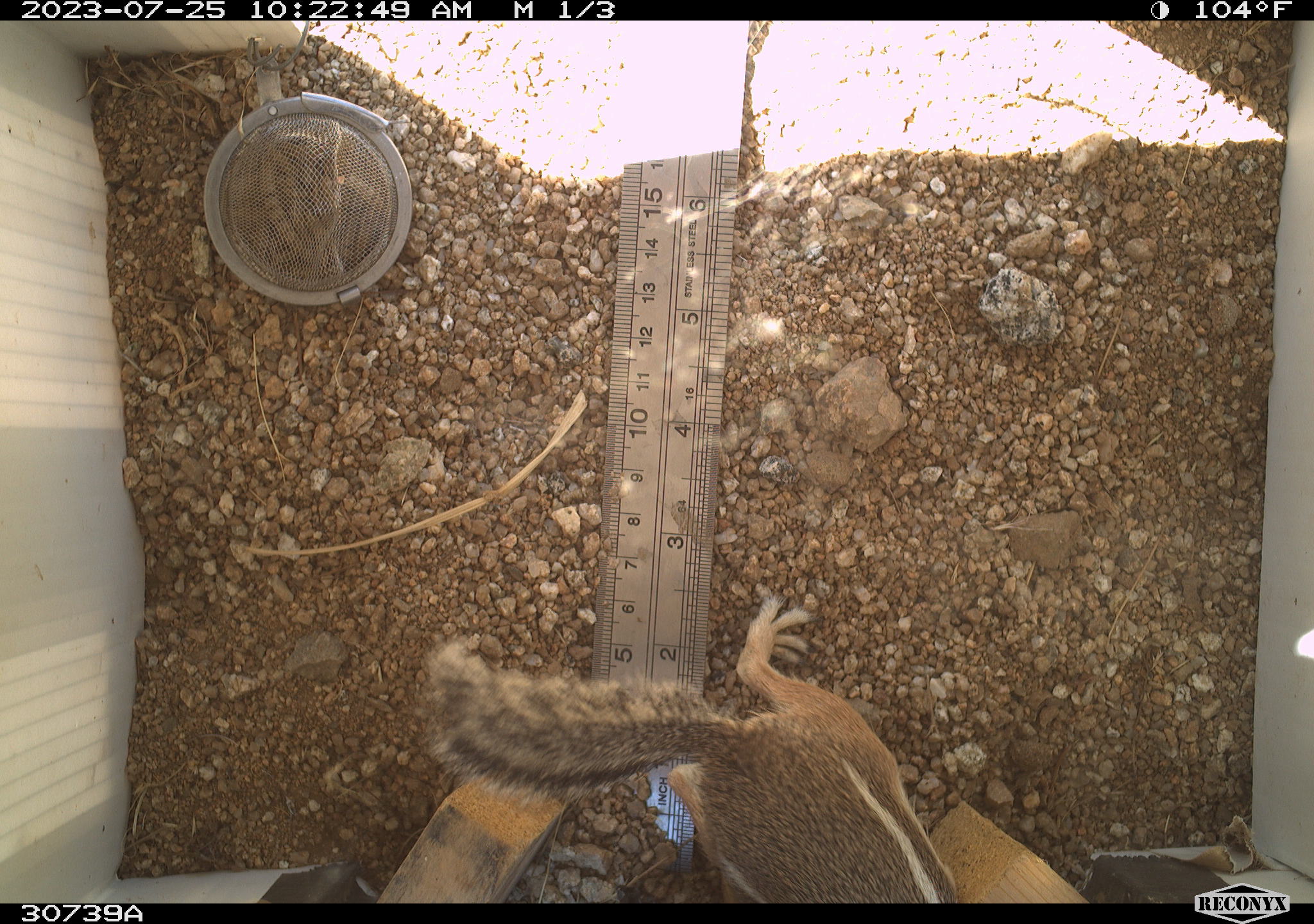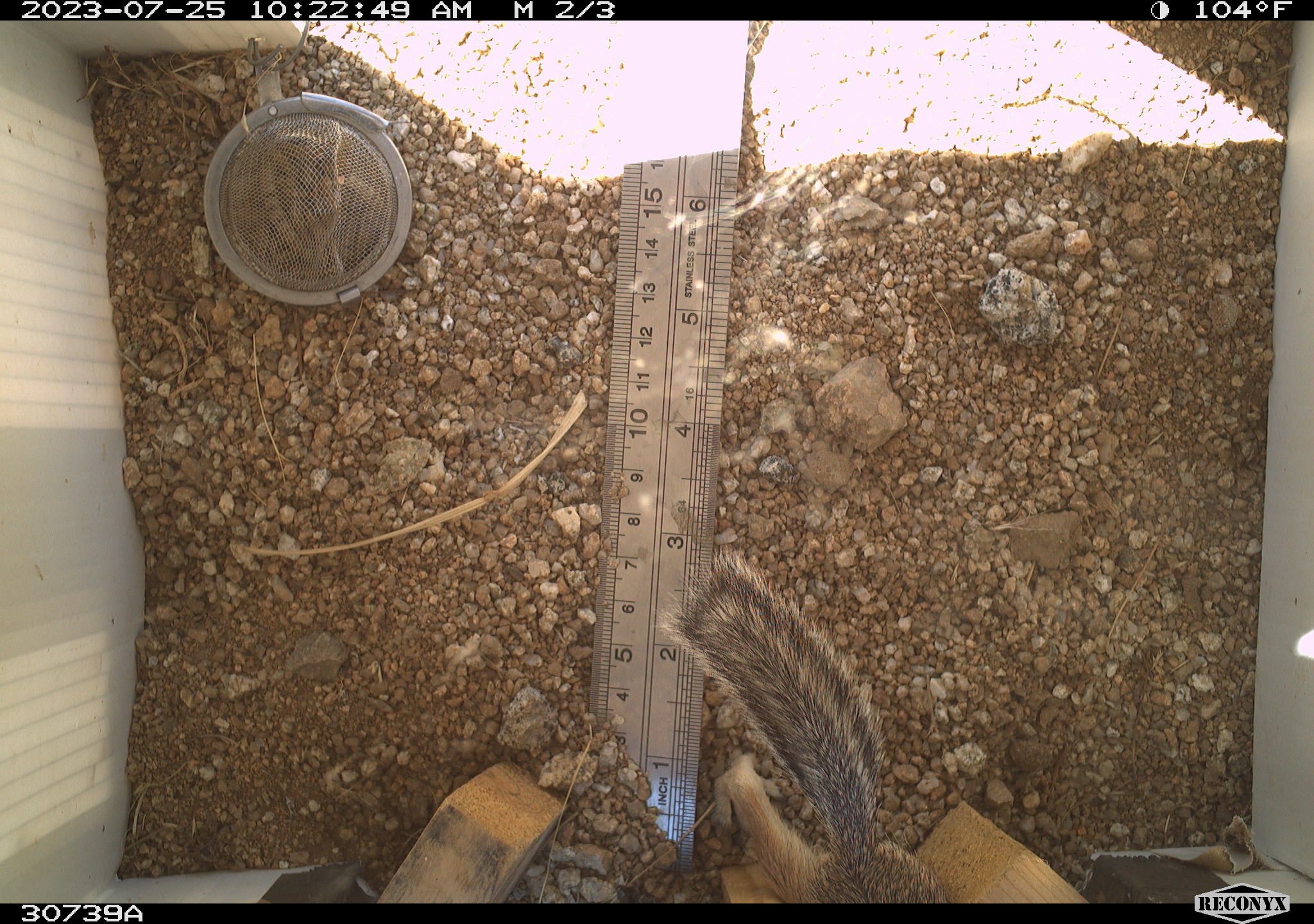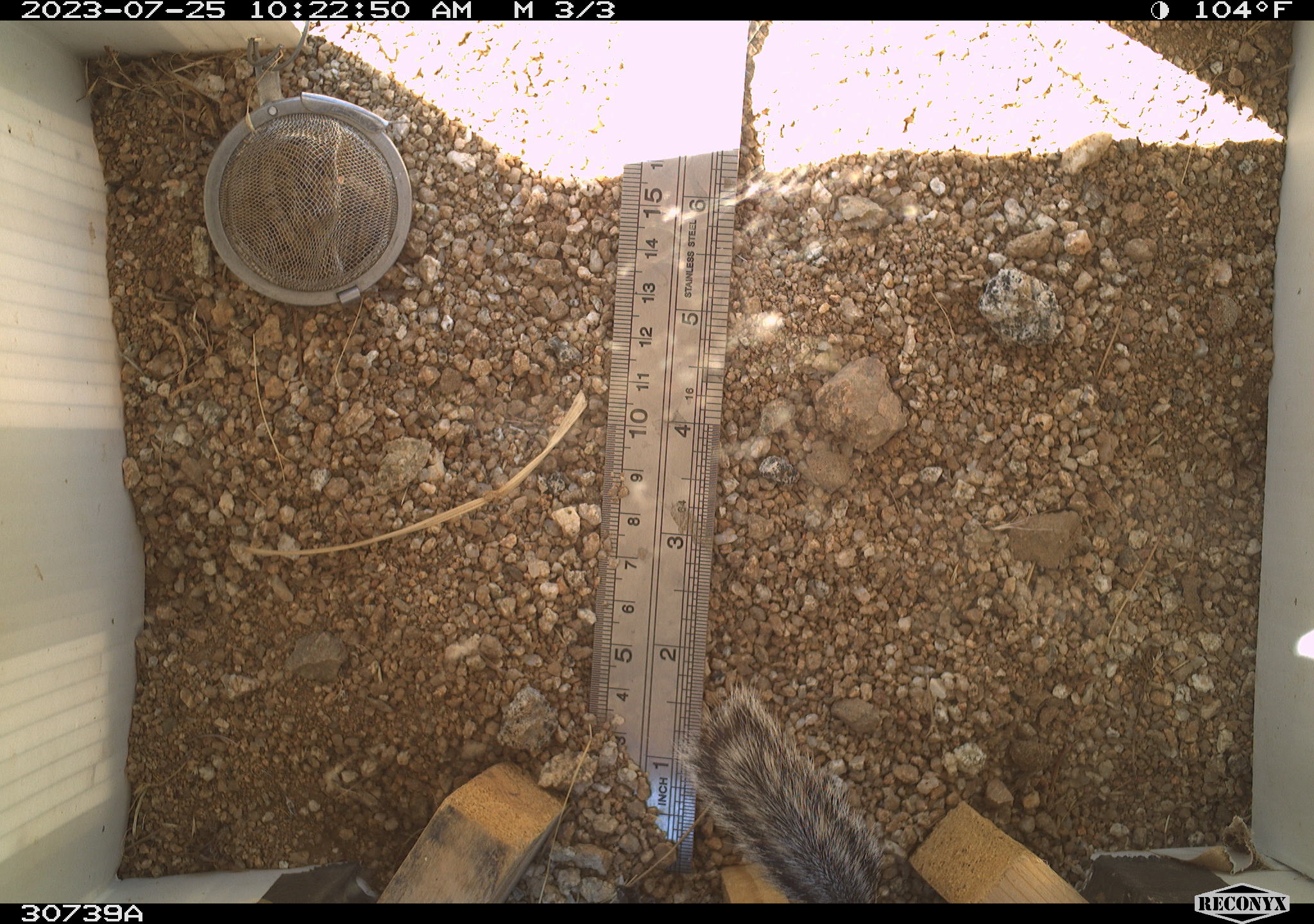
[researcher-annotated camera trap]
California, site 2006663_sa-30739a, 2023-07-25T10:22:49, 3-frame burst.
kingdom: Animalia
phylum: Chordata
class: Mammalia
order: Rodentia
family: Sciuridae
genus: Ammospermophilus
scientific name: Ammospermophilus leucurus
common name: white-tailed antelope squirrel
White-tailed antelope squirrel (Ammospermophilus leucurus).